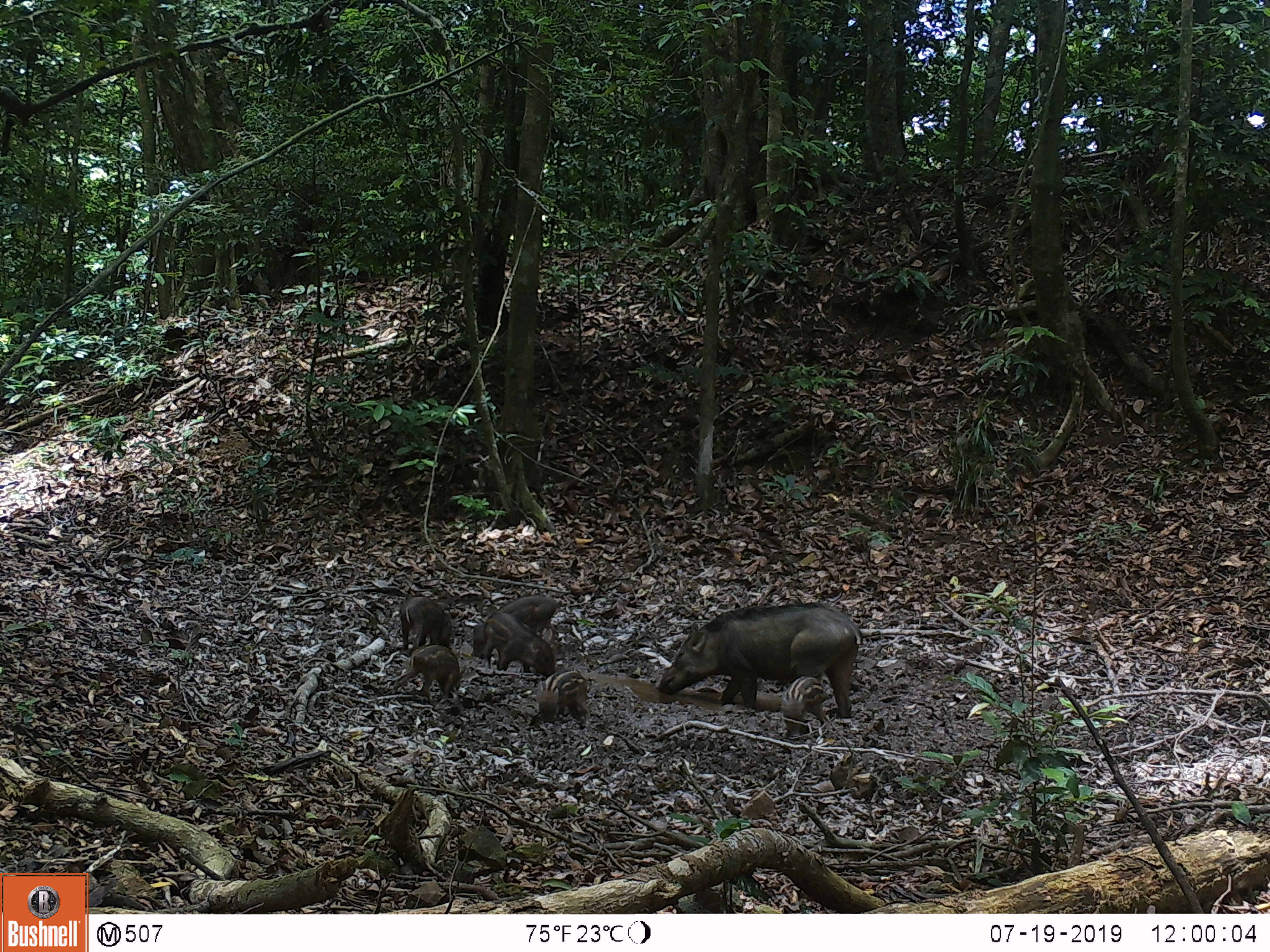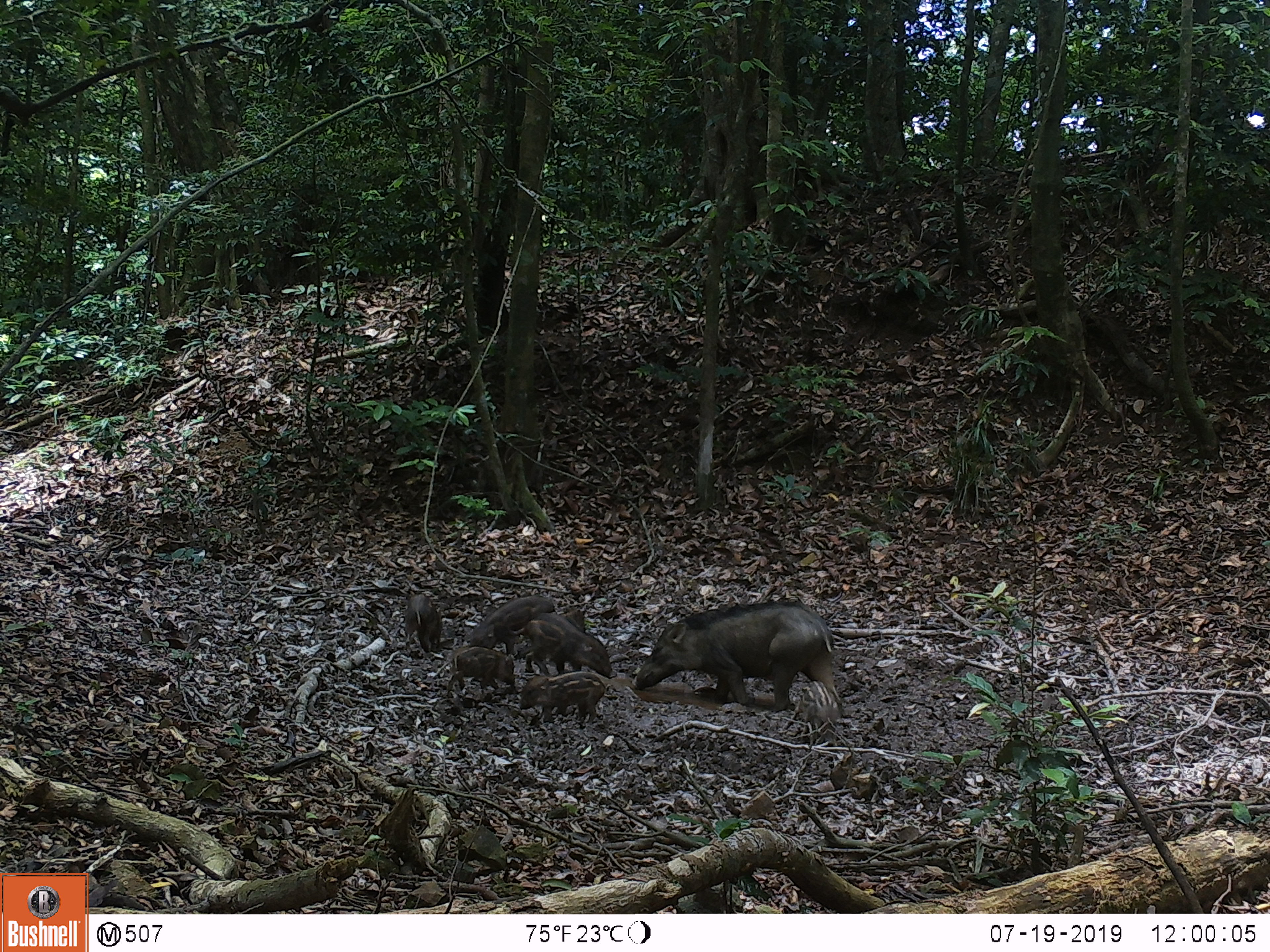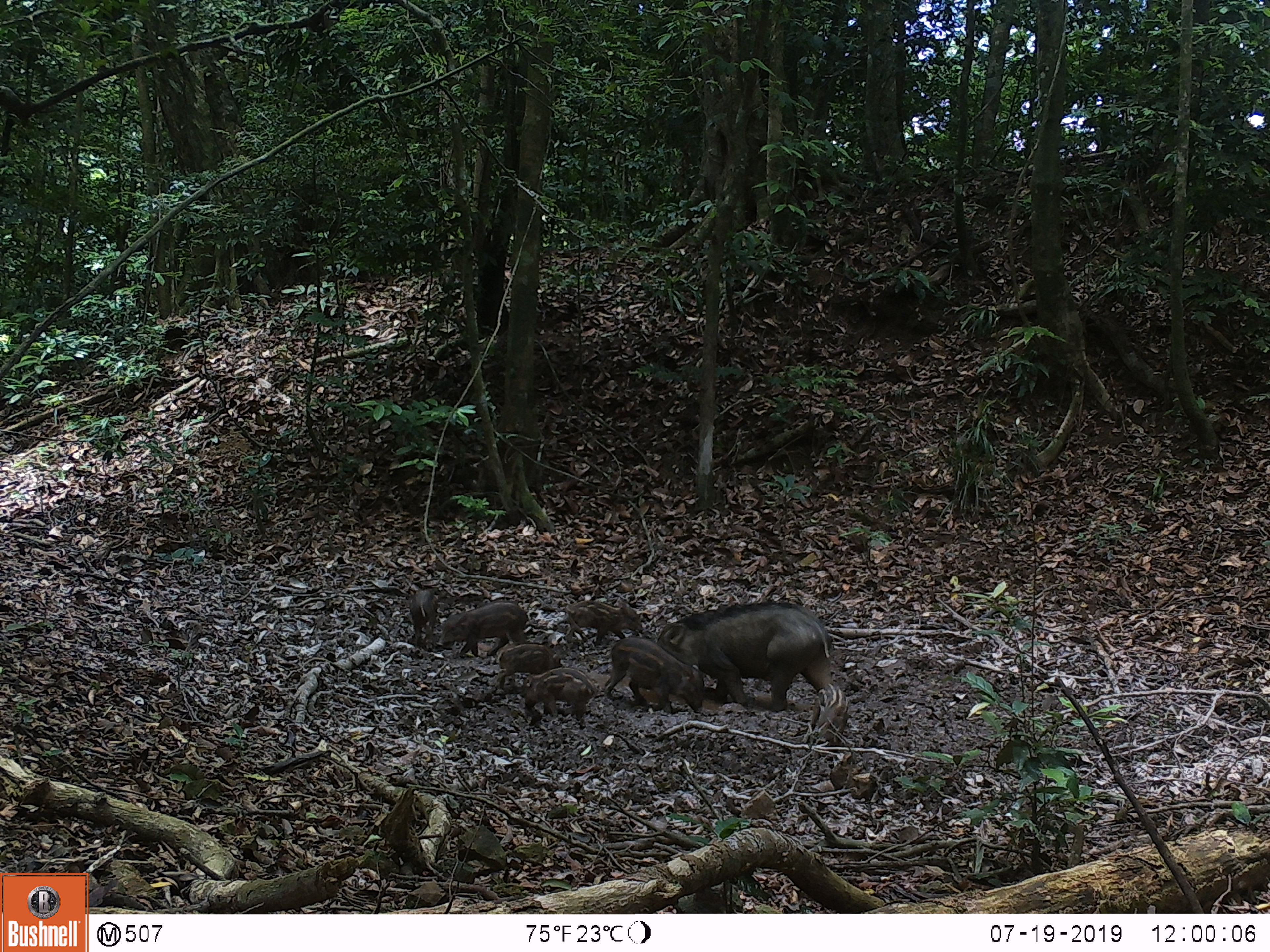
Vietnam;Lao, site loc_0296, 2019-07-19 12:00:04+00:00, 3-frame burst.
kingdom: Animalia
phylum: Chordata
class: Mammalia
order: Artiodactyla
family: Suidae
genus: Sus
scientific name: Sus scrofa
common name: eurasian wild pig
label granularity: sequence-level